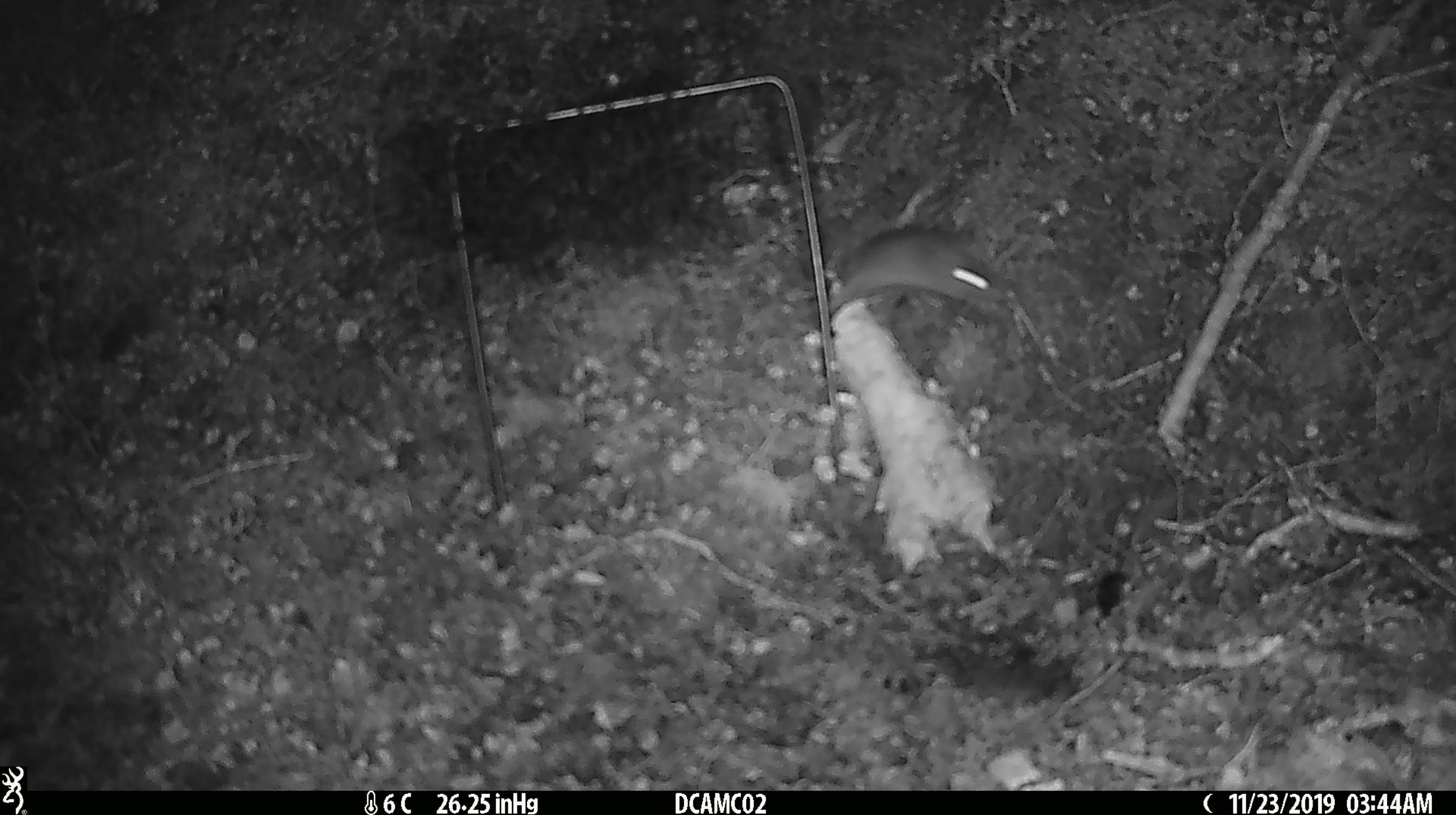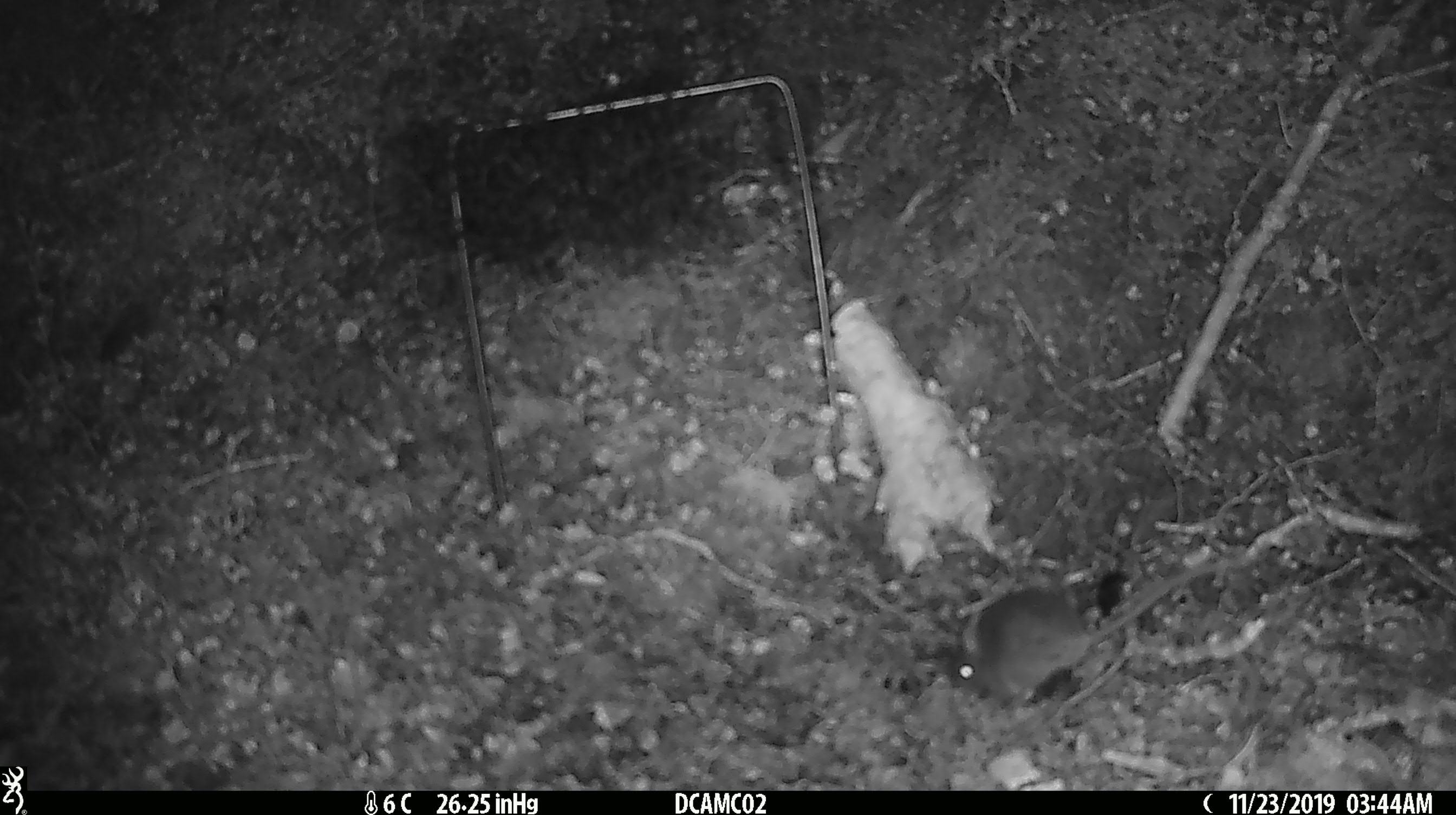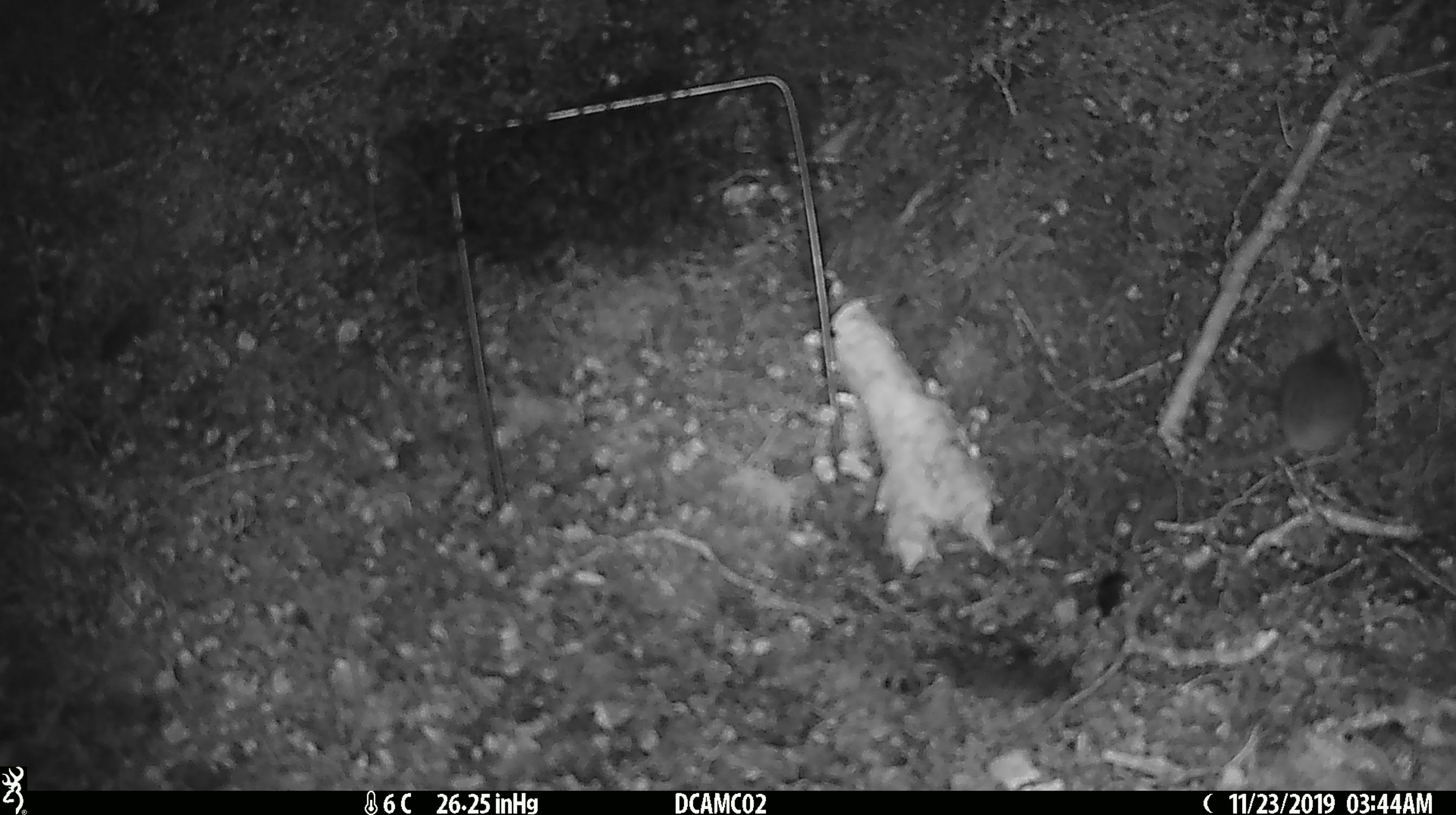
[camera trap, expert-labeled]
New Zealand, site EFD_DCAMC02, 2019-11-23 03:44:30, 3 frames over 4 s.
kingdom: Animalia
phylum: Chordata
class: Mammalia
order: Rodentia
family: Muridae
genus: Mus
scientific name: Mus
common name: mouse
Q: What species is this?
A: Mouse (Mus).